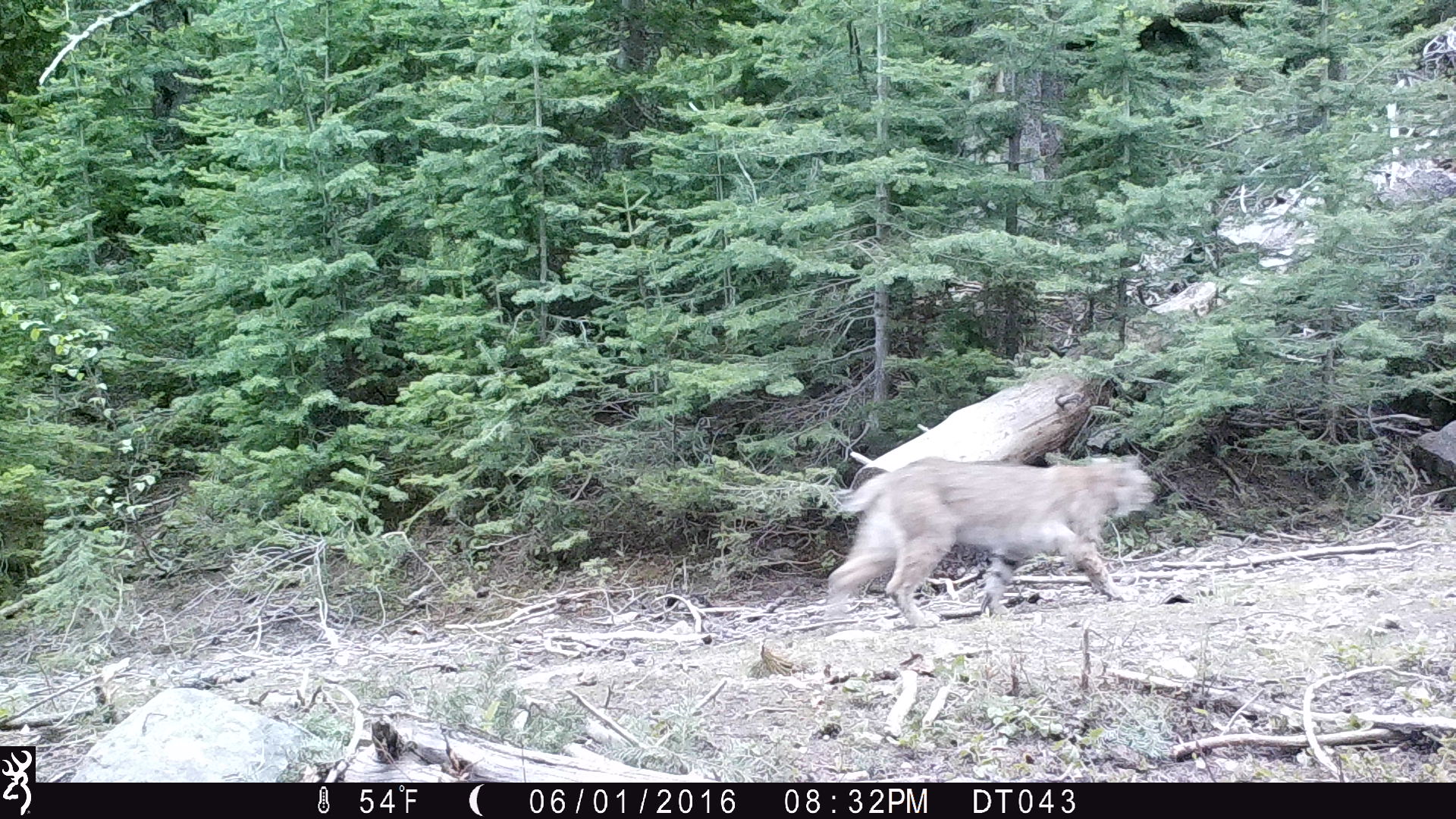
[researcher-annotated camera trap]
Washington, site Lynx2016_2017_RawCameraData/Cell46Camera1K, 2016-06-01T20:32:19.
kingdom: Animalia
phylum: Chordata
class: Mammalia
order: Carnivora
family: Felidae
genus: Lynx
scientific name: Lynx rufus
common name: bobcat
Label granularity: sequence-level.